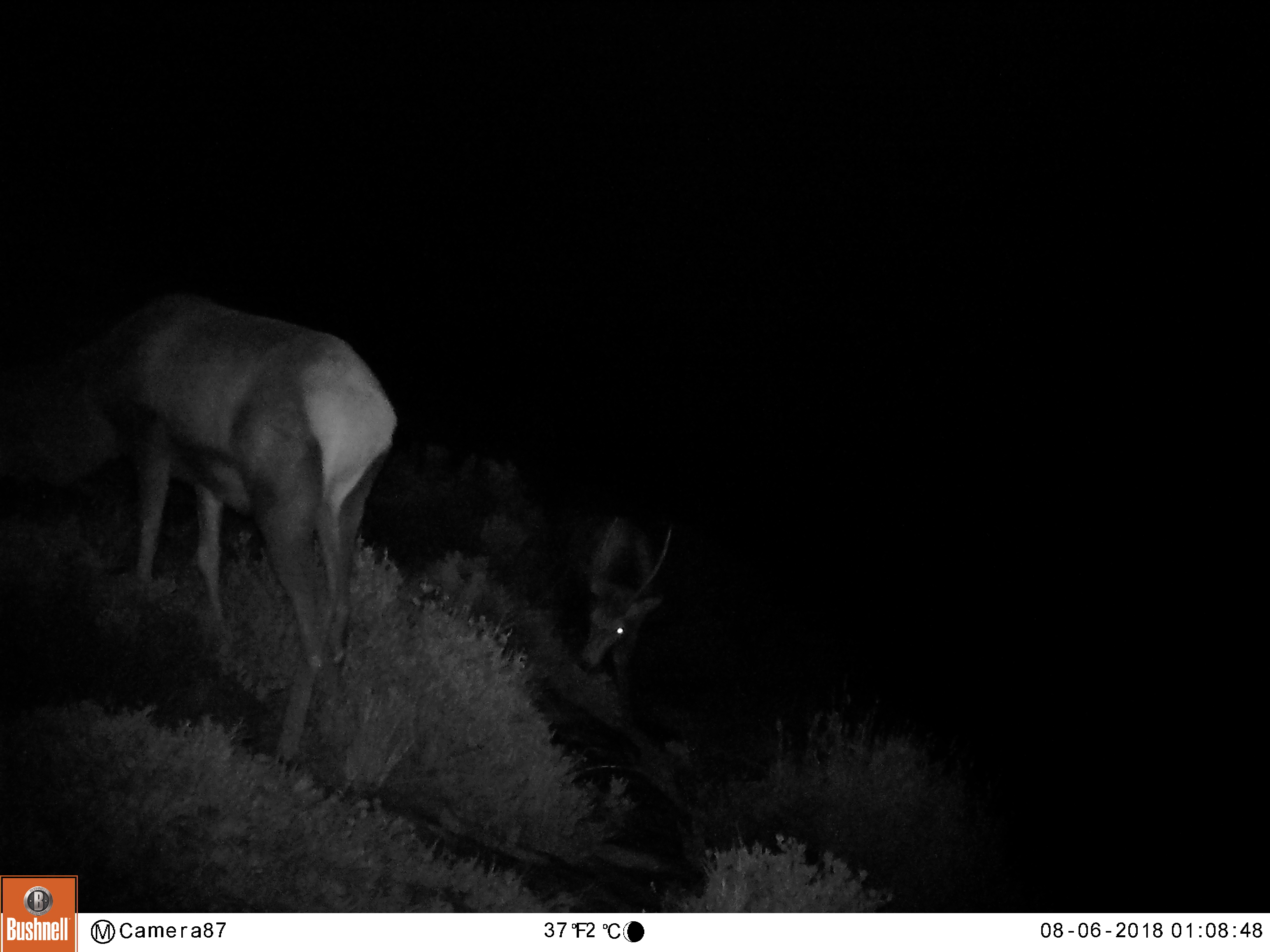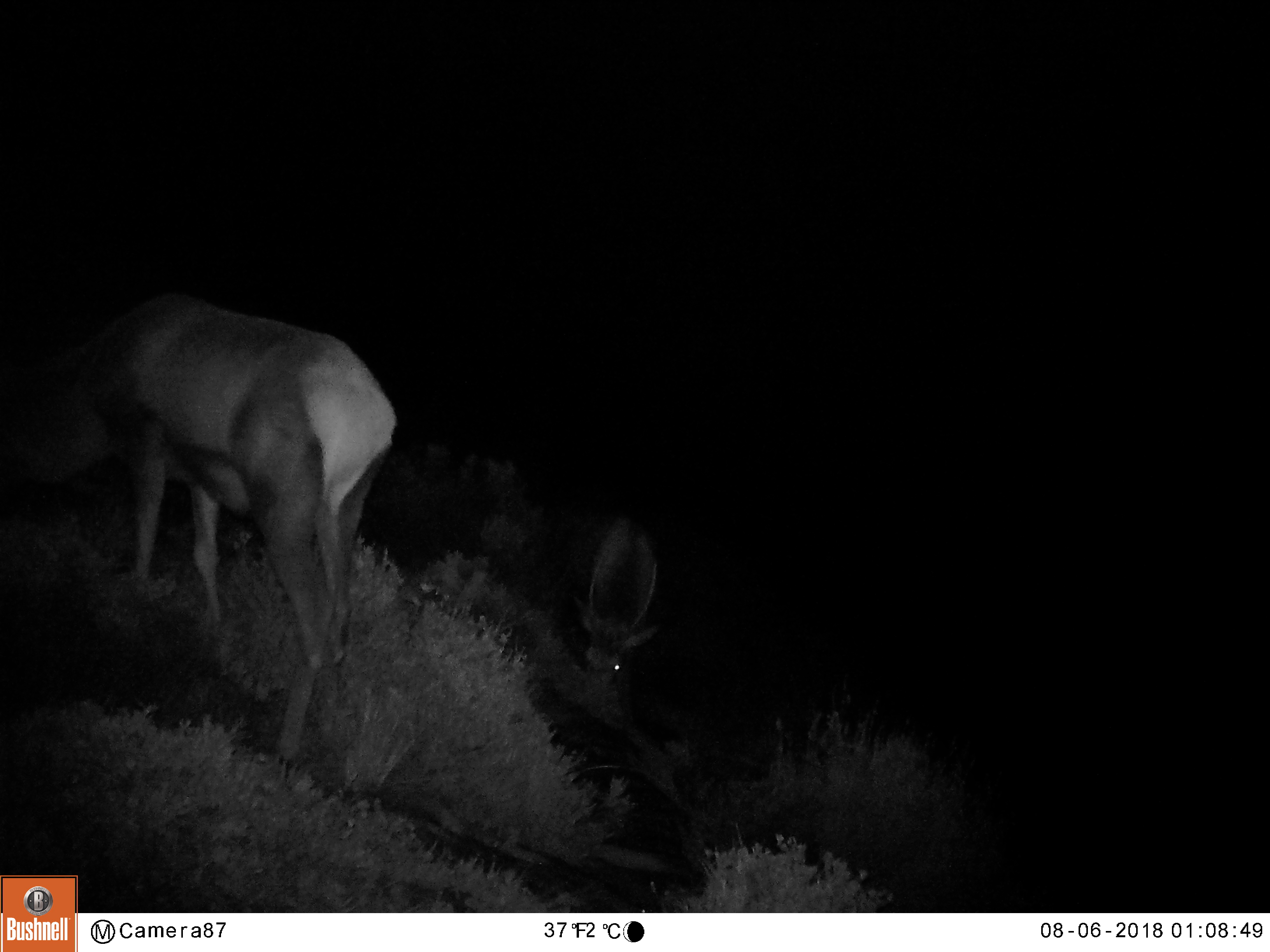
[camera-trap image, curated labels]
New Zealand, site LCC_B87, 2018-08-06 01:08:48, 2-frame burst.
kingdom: Animalia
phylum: Chordata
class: Mammalia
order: Artiodactyla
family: Cervidae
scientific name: Cervidae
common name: deer